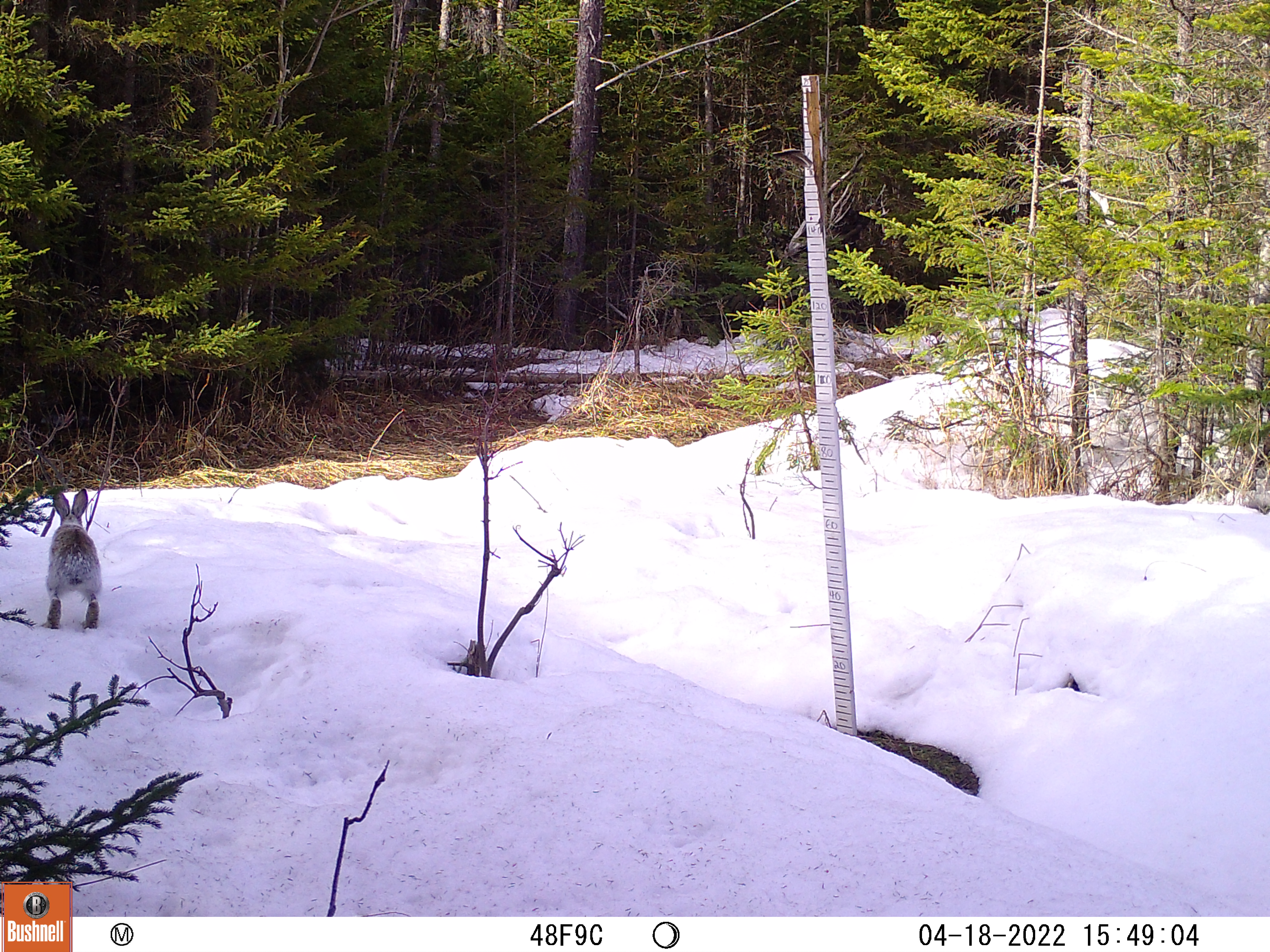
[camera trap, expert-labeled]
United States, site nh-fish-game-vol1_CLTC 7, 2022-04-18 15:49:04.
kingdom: Animalia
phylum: Chordata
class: Mammalia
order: Lagomorpha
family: Leporidae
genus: Lepus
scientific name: Lepus americanus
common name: snowshoe hare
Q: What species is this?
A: Snowshoe hare (Lepus americanus).